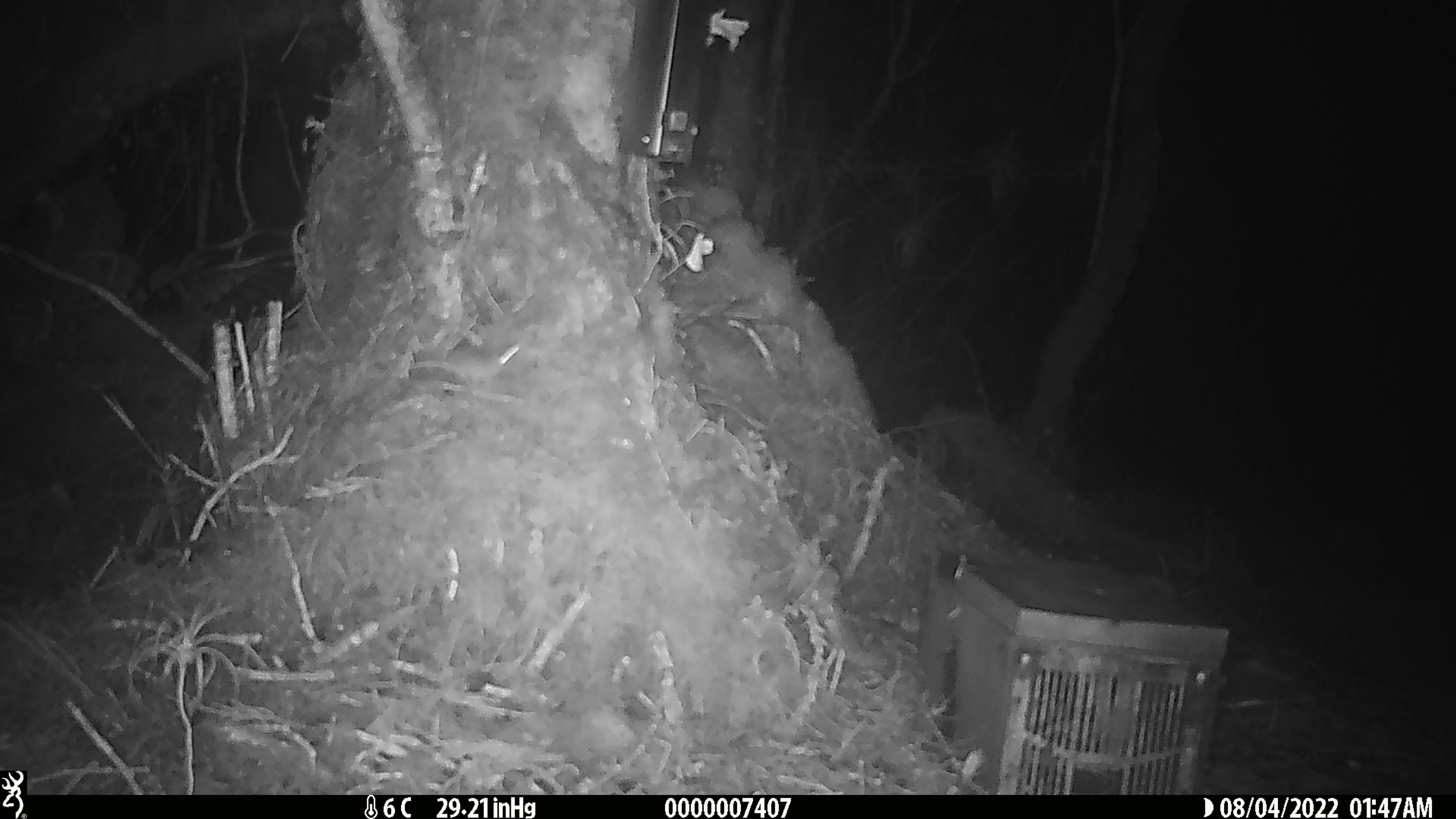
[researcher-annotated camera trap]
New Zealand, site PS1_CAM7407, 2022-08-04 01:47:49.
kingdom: Animalia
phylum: Chordata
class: Mammalia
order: Rodentia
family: Muridae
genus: Mus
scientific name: Mus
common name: mouse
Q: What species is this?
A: Mouse (Mus).